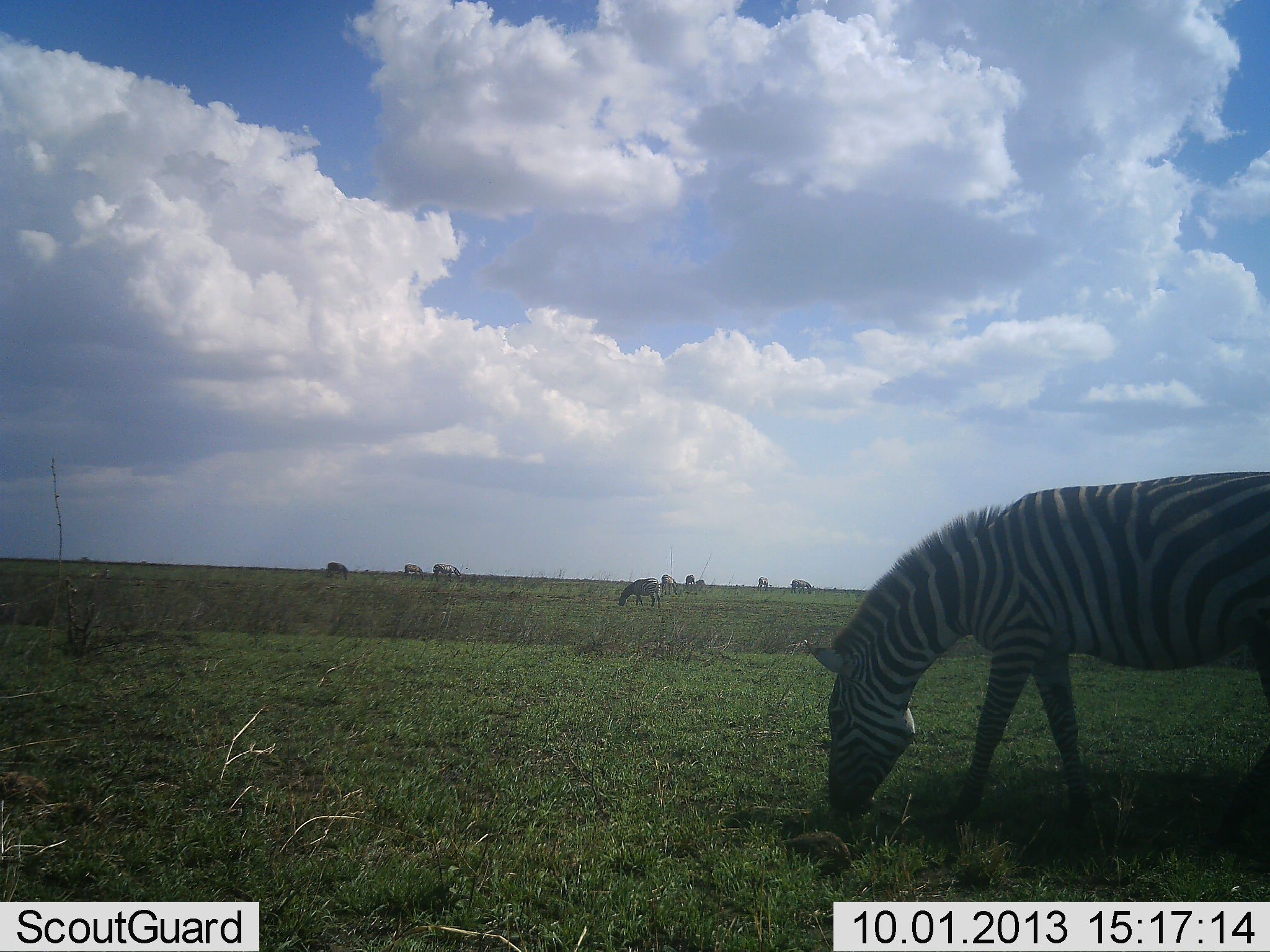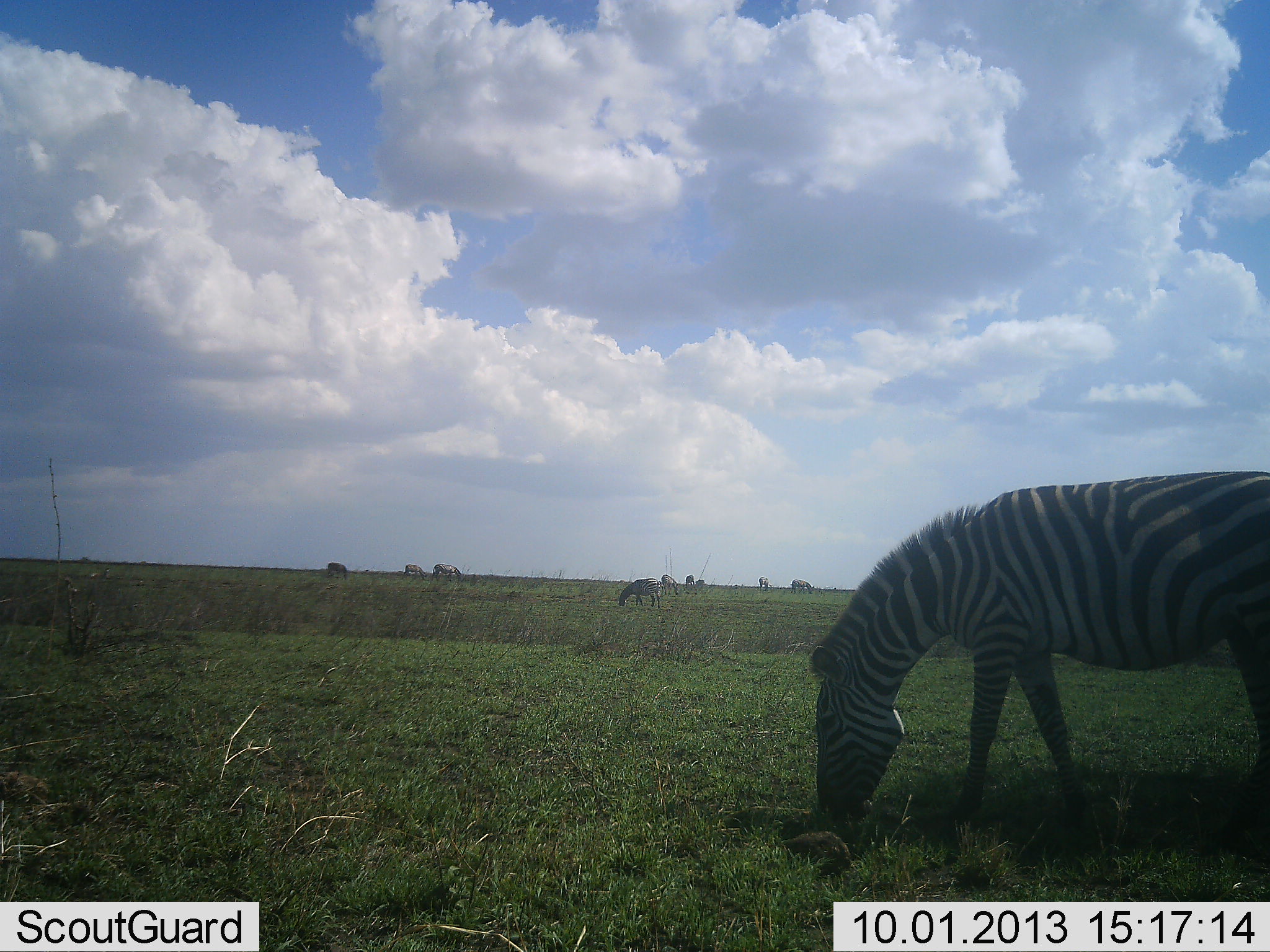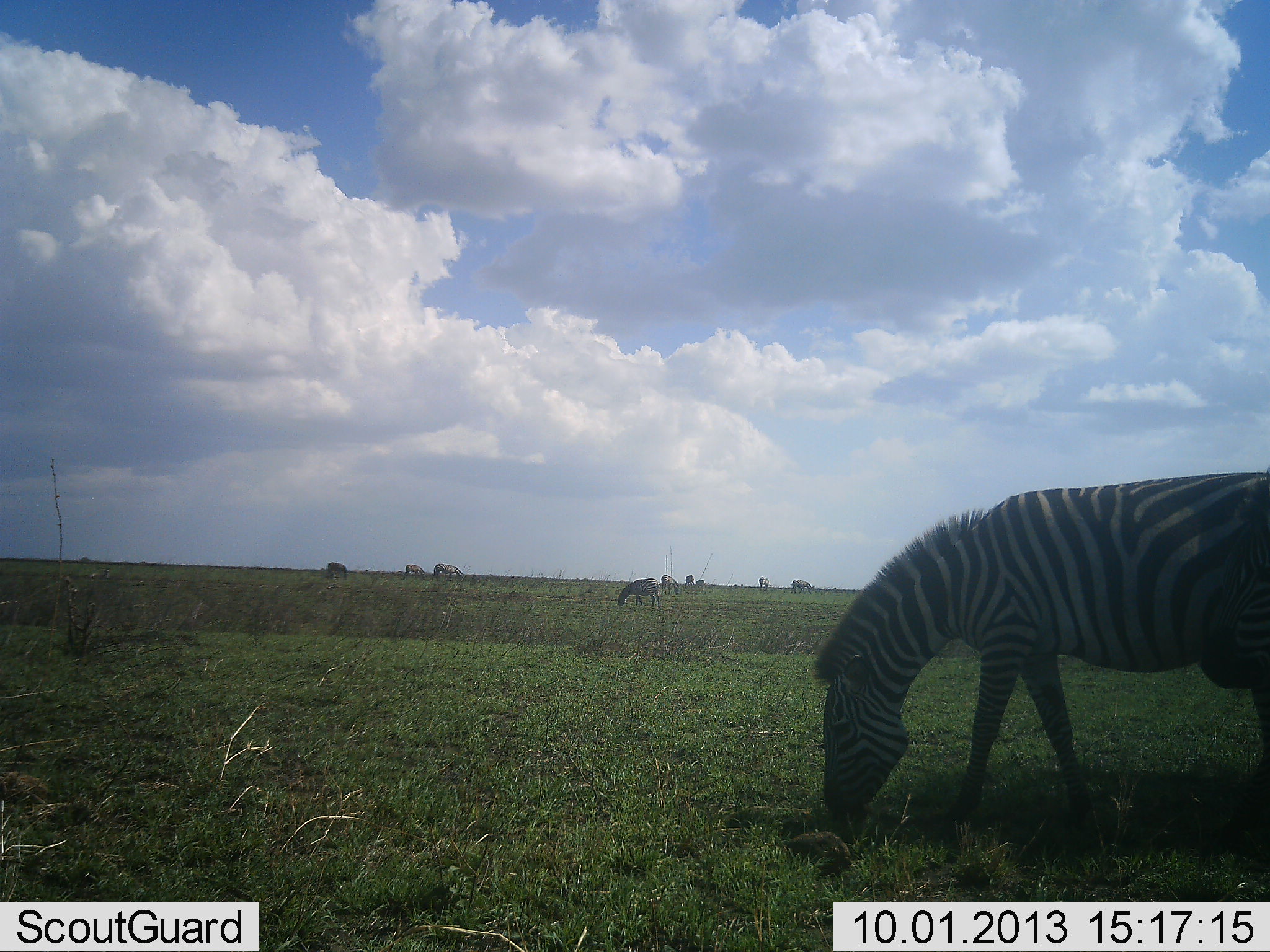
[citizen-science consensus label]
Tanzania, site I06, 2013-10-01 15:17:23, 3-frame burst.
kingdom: Animalia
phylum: Chordata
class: Mammalia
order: Perissodactyla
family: Equidae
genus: Equus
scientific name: Equus quagga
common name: plains zebra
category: zebra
Zebra (plains zebra) (Equus quagga), count 9. Behavior (volunteer vote fractions): standing 35%, resting 0%, moving 10%, interacting 0%. Young present (vote fraction): 3%. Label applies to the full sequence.